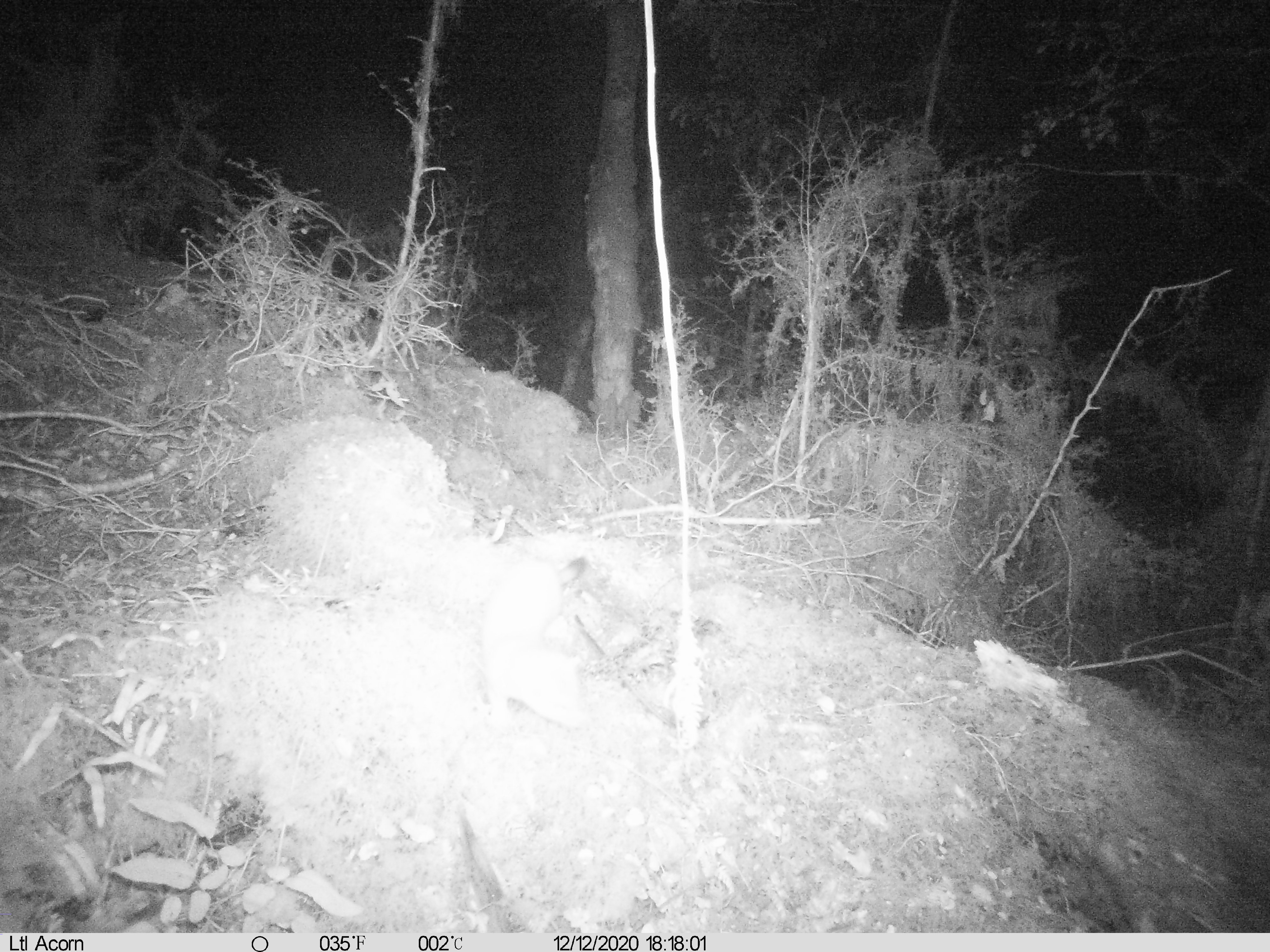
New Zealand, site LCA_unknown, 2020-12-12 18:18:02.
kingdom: Animalia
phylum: Chordata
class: Mammalia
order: Carnivora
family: Mustelidae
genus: Mustela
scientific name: Mustela erminea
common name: stoat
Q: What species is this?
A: Stoat (Mustela erminea).